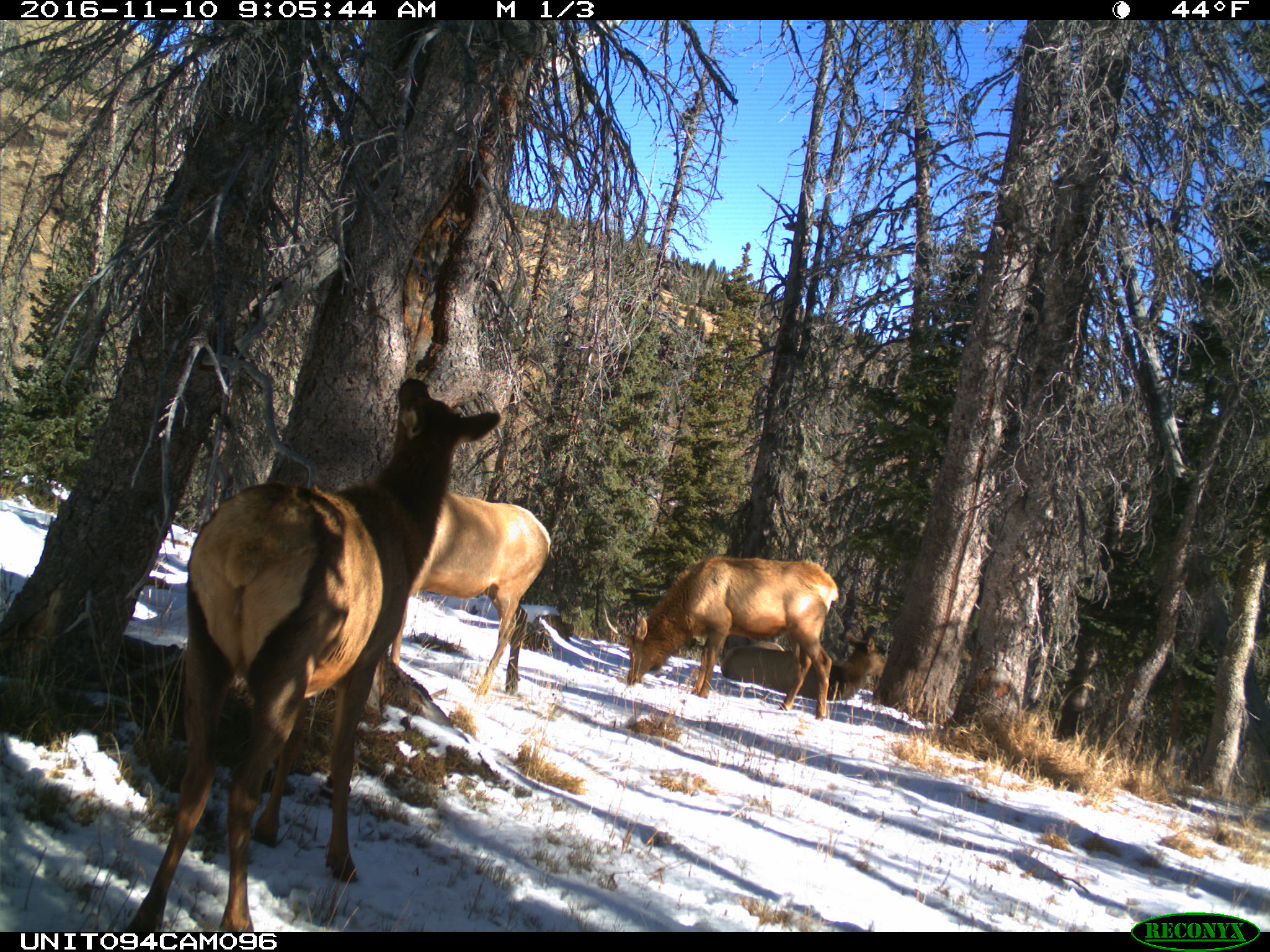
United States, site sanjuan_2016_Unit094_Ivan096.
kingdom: Animalia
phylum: Chordata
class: Mammalia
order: Artiodactyla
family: Cervidae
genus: Cervus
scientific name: Cervus elaphus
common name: red deer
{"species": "Cervus elaphus (red deer)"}